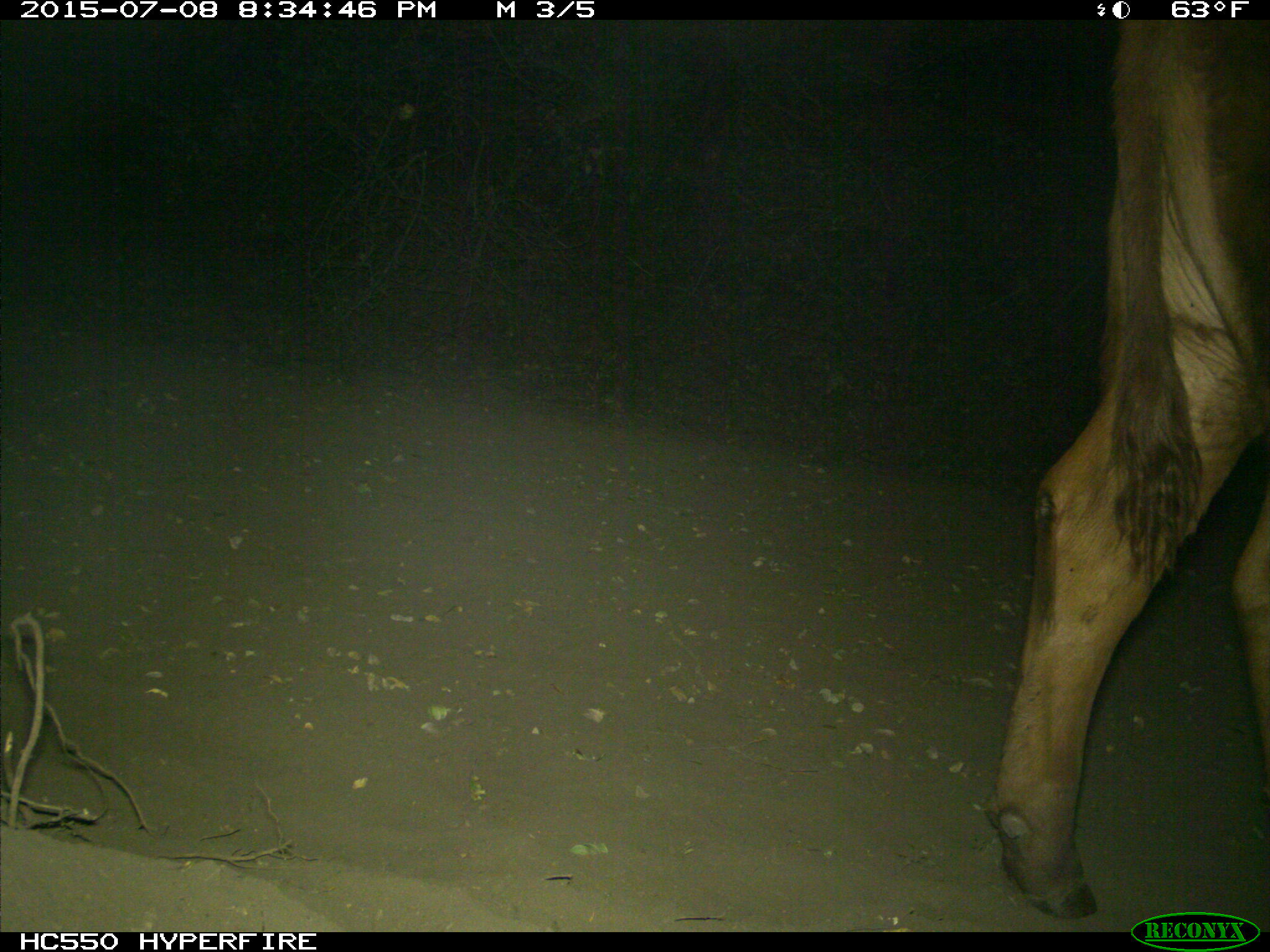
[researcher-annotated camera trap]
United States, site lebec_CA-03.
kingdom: Animalia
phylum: Chordata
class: Mammalia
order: Artiodactyla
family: Bovidae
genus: Bos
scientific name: Bos taurus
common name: domestic cow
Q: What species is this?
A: Bos taurus (domestic cow).